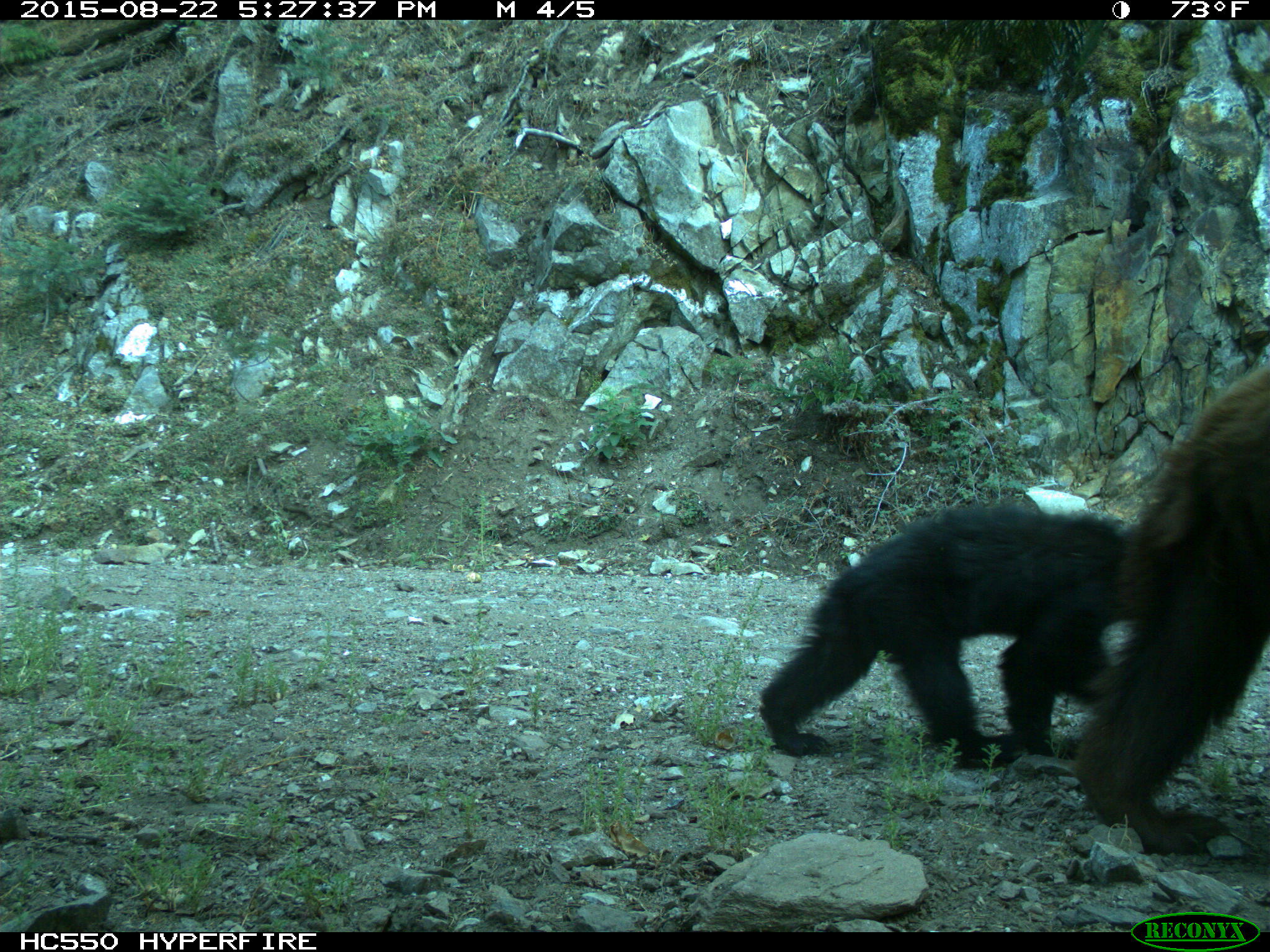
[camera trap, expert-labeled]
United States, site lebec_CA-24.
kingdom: Animalia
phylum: Chordata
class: Mammalia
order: Carnivora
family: Ursidae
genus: Ursus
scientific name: Ursus americanus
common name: american black bear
Ursus americanus (american black bear).